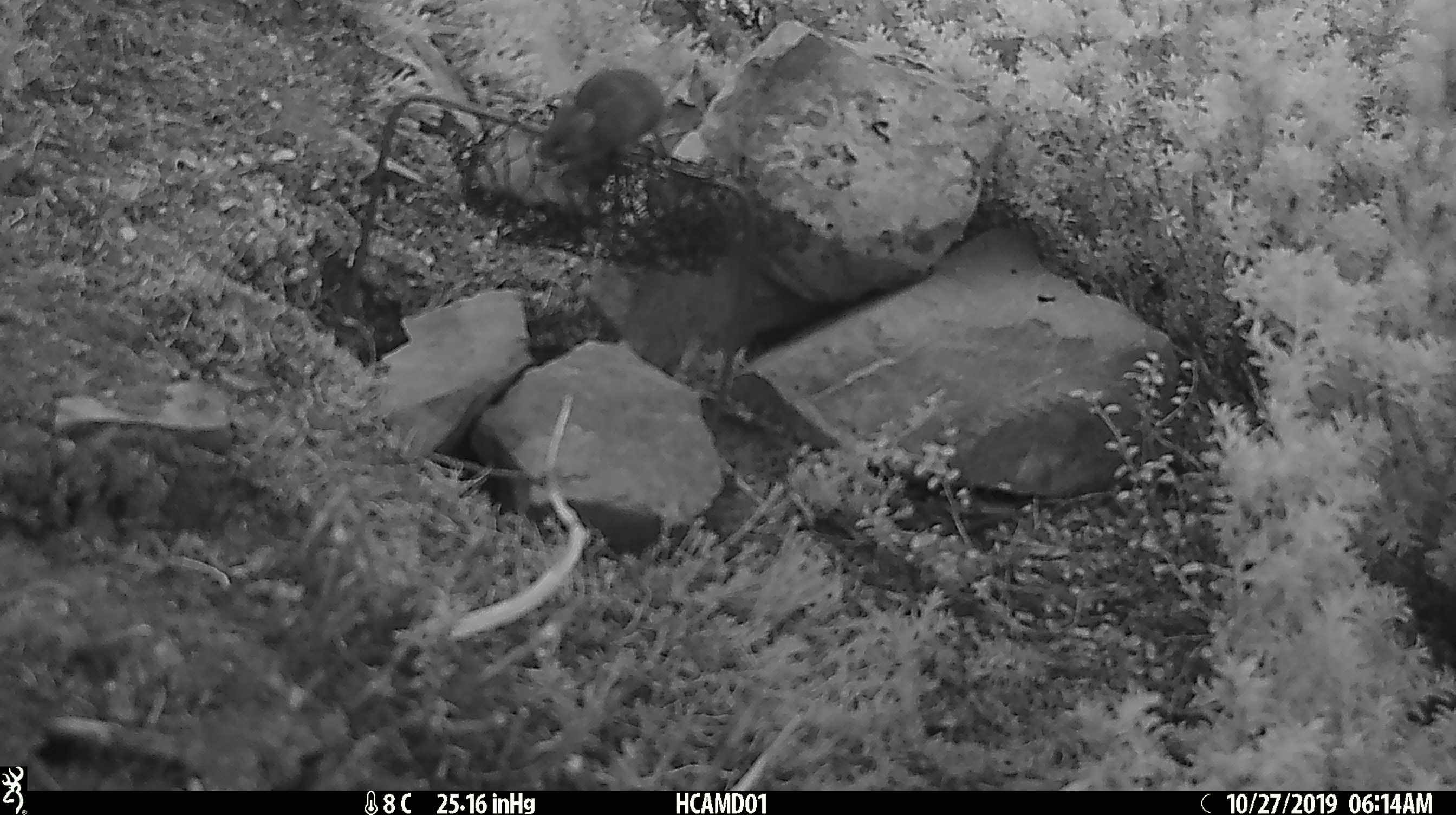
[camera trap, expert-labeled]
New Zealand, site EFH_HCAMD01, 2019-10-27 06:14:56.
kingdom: Animalia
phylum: Chordata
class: Mammalia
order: Rodentia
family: Muridae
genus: Mus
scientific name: Mus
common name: mouse